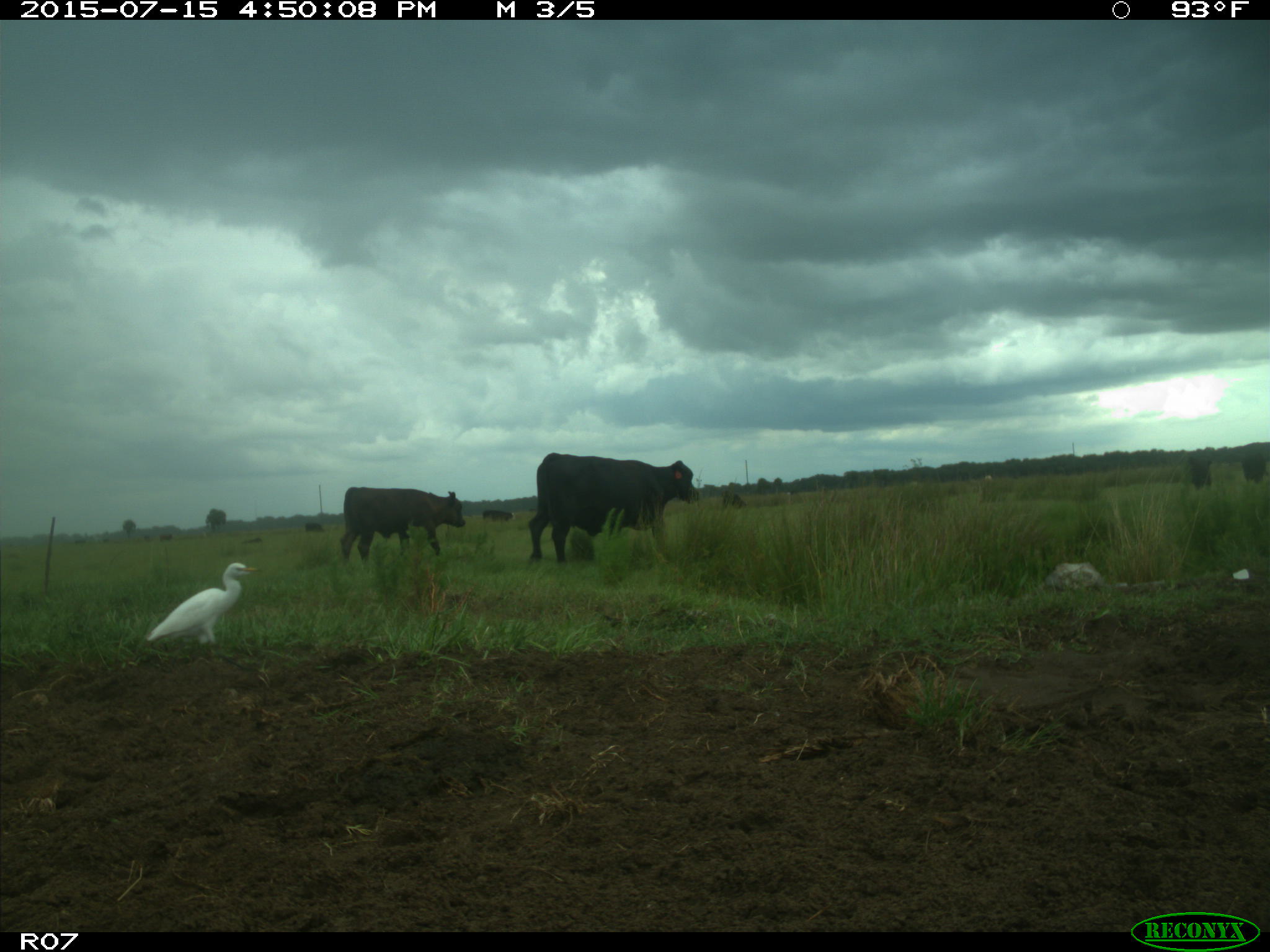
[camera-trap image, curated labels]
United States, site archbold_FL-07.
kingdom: Animalia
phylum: Chordata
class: Mammalia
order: Artiodactyla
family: Bovidae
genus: Bos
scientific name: Bos taurus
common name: domestic cow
Bos taurus (domestic cow).